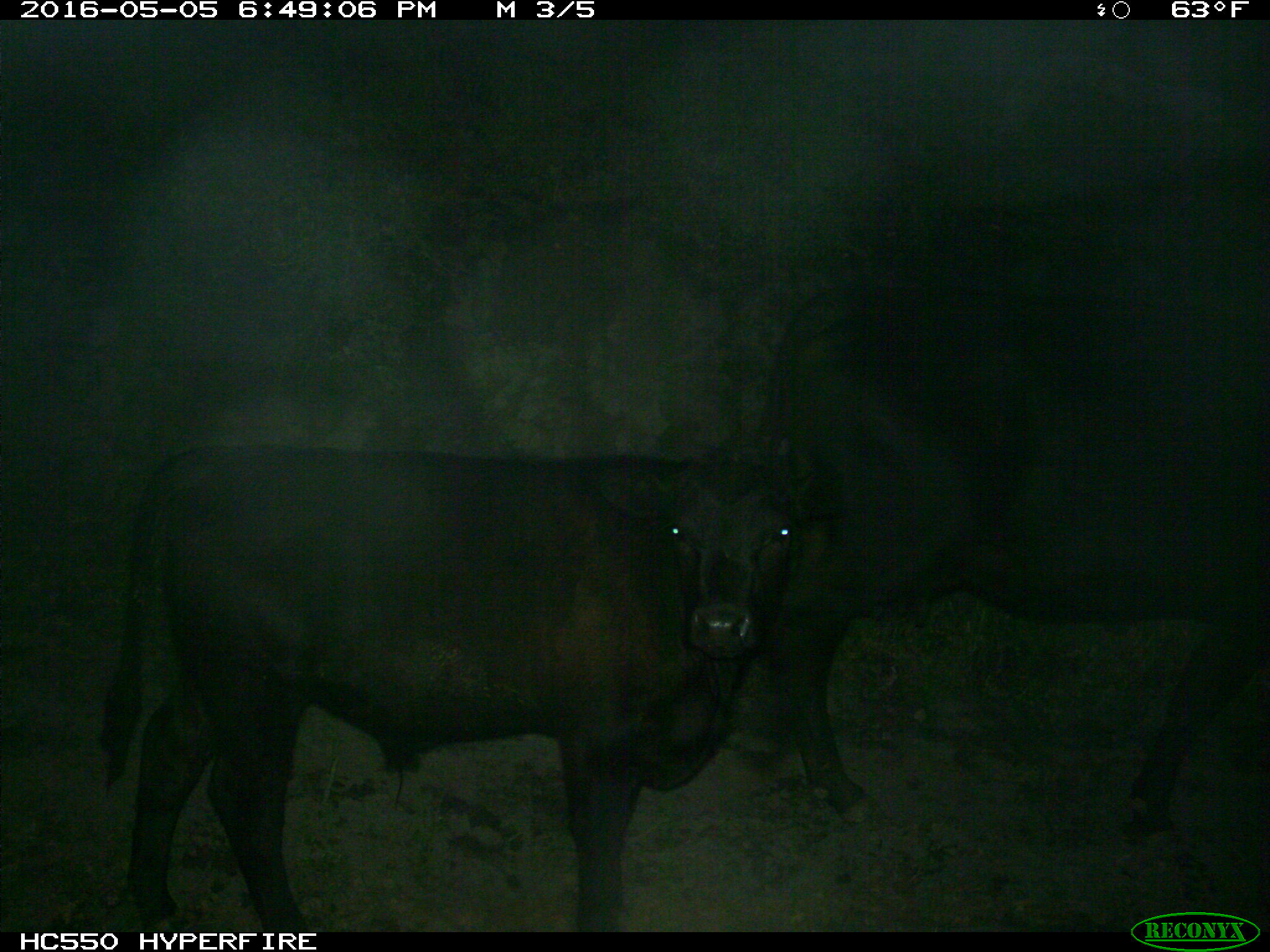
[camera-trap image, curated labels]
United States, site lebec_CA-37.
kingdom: Animalia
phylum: Chordata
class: Mammalia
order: Artiodactyla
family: Bovidae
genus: Bos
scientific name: Bos taurus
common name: domestic cow